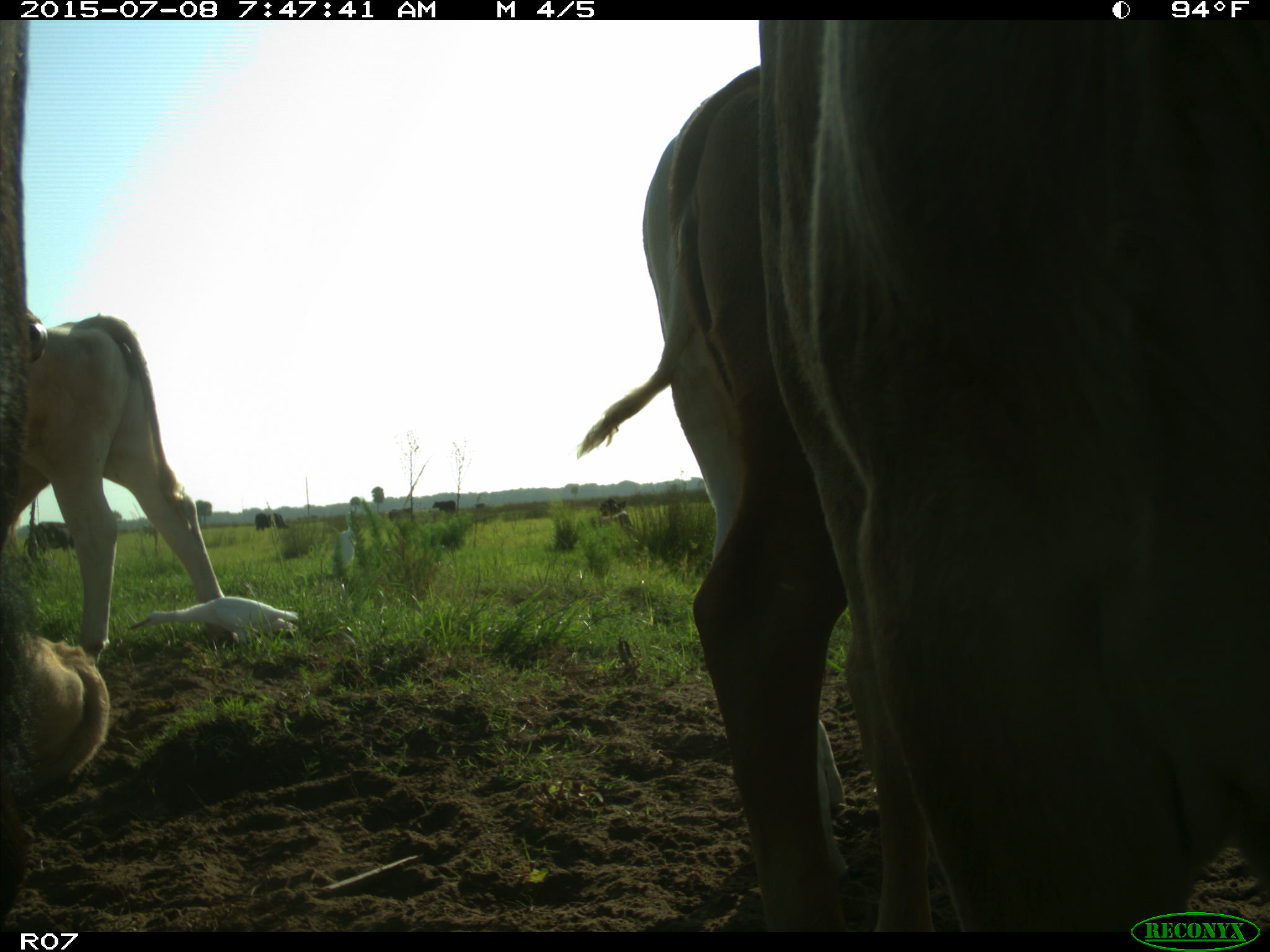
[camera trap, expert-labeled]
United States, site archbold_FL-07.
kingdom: Animalia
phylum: Chordata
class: Mammalia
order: Artiodactyla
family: Bovidae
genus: Bos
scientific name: Bos taurus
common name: domestic cow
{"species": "Bos taurus (domestic cow)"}